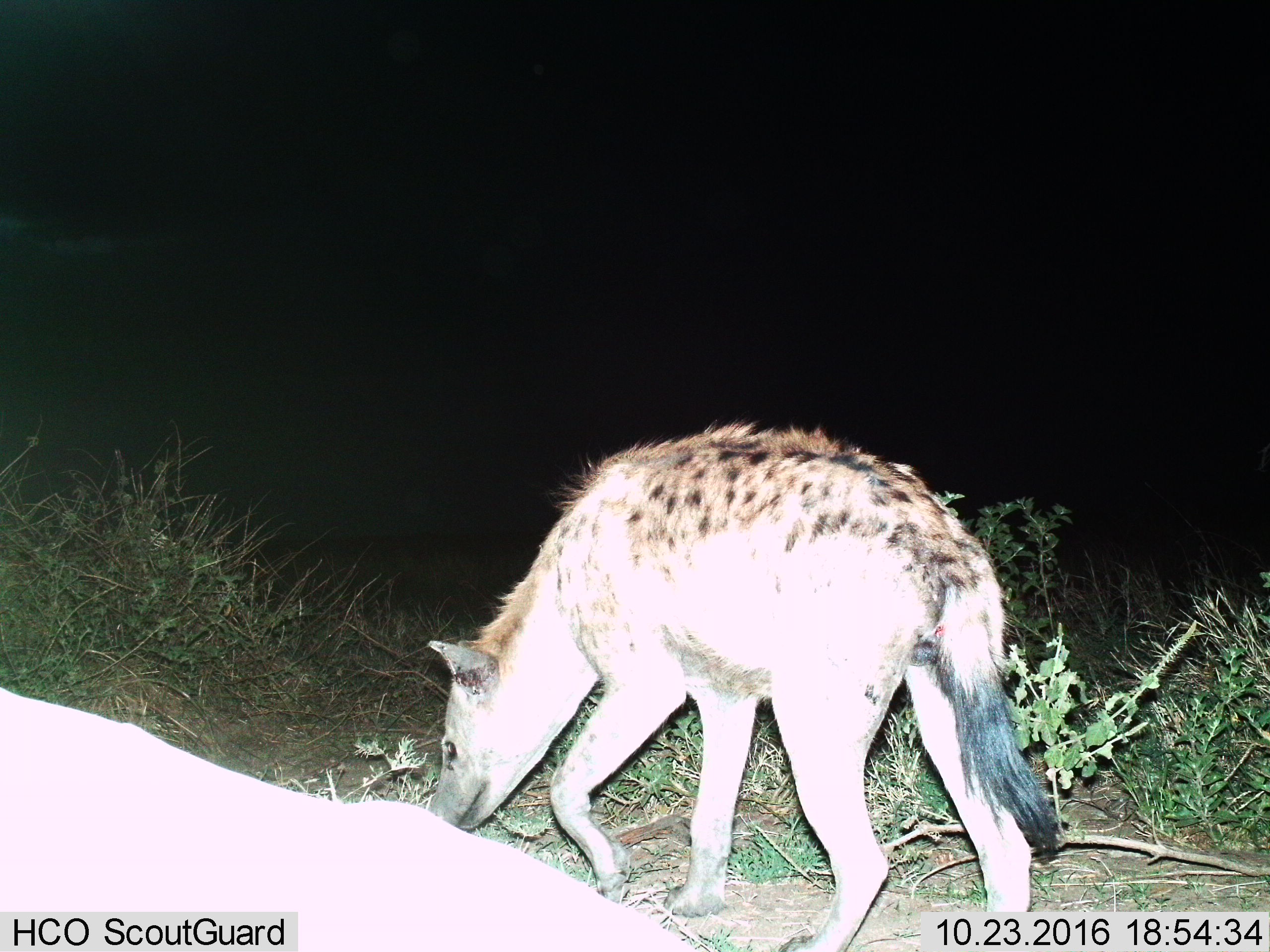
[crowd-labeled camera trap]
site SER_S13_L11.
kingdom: Animalia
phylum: Chordata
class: Mammalia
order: Carnivora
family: Hyaenidae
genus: Crocuta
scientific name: Crocuta crocuta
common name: spotted hyena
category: hyenaspotted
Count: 1.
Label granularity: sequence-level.